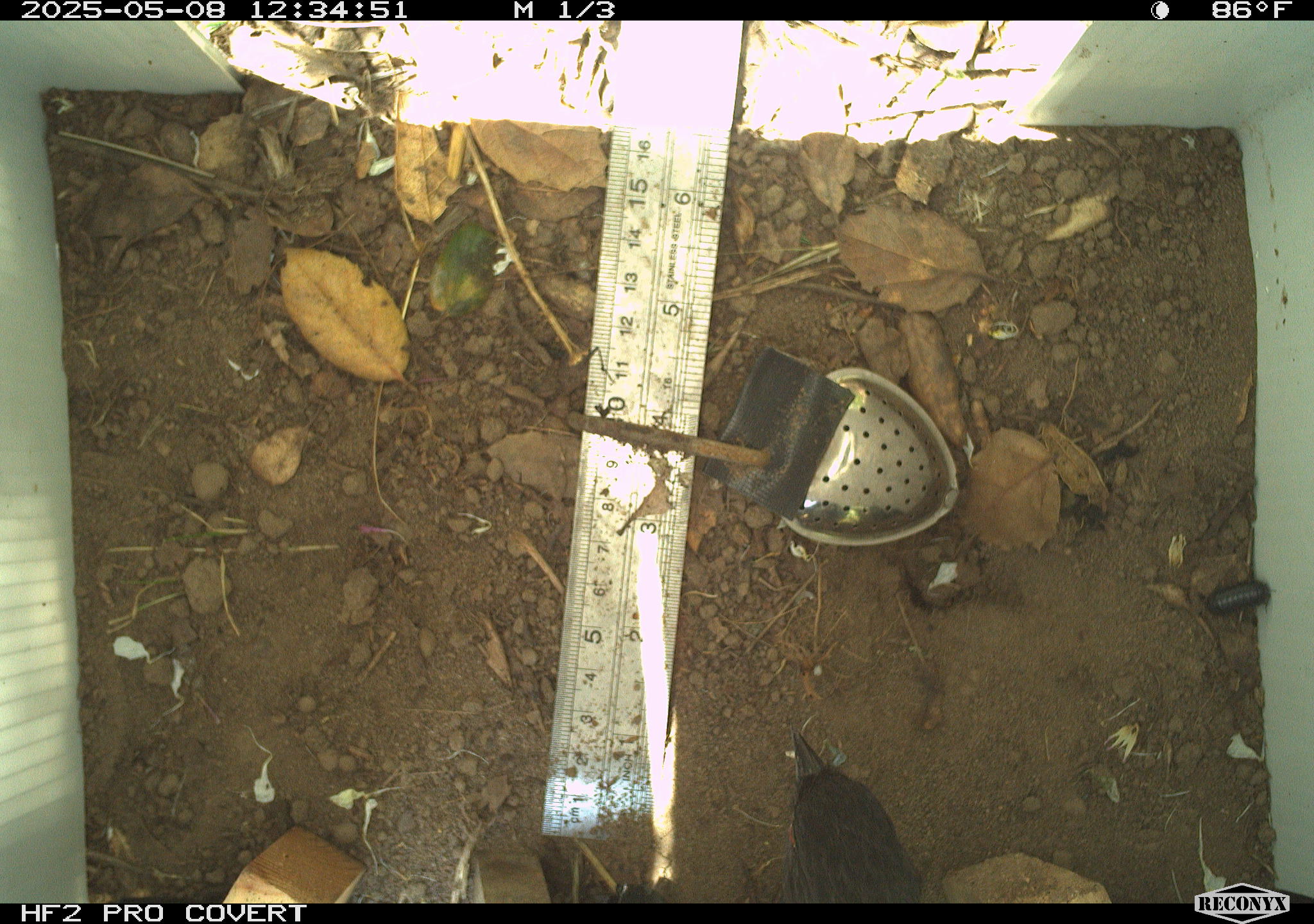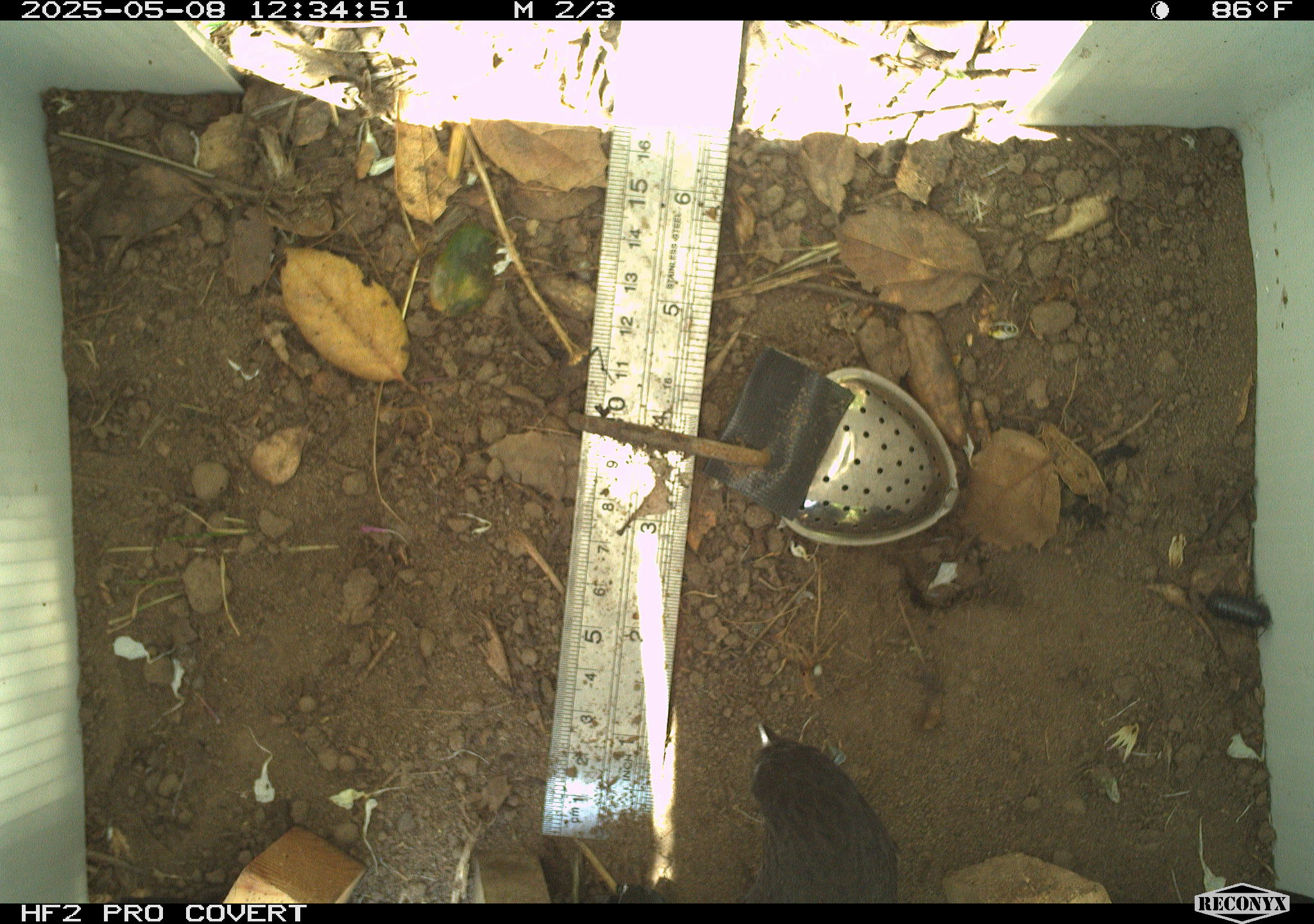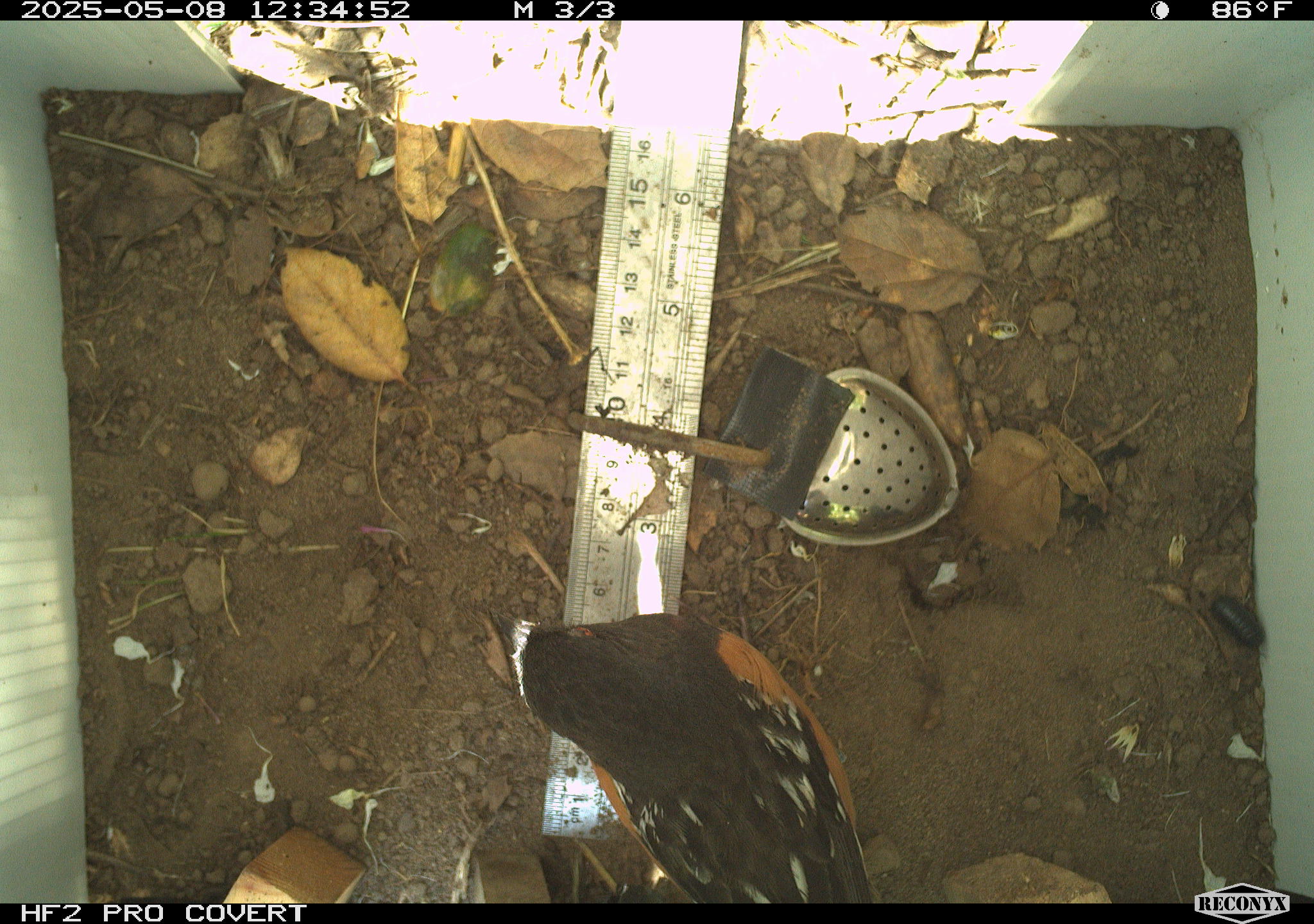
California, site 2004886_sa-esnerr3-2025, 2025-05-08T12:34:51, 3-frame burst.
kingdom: Animalia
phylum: Chordata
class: Aves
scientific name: Aves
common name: bird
Bird (Aves).